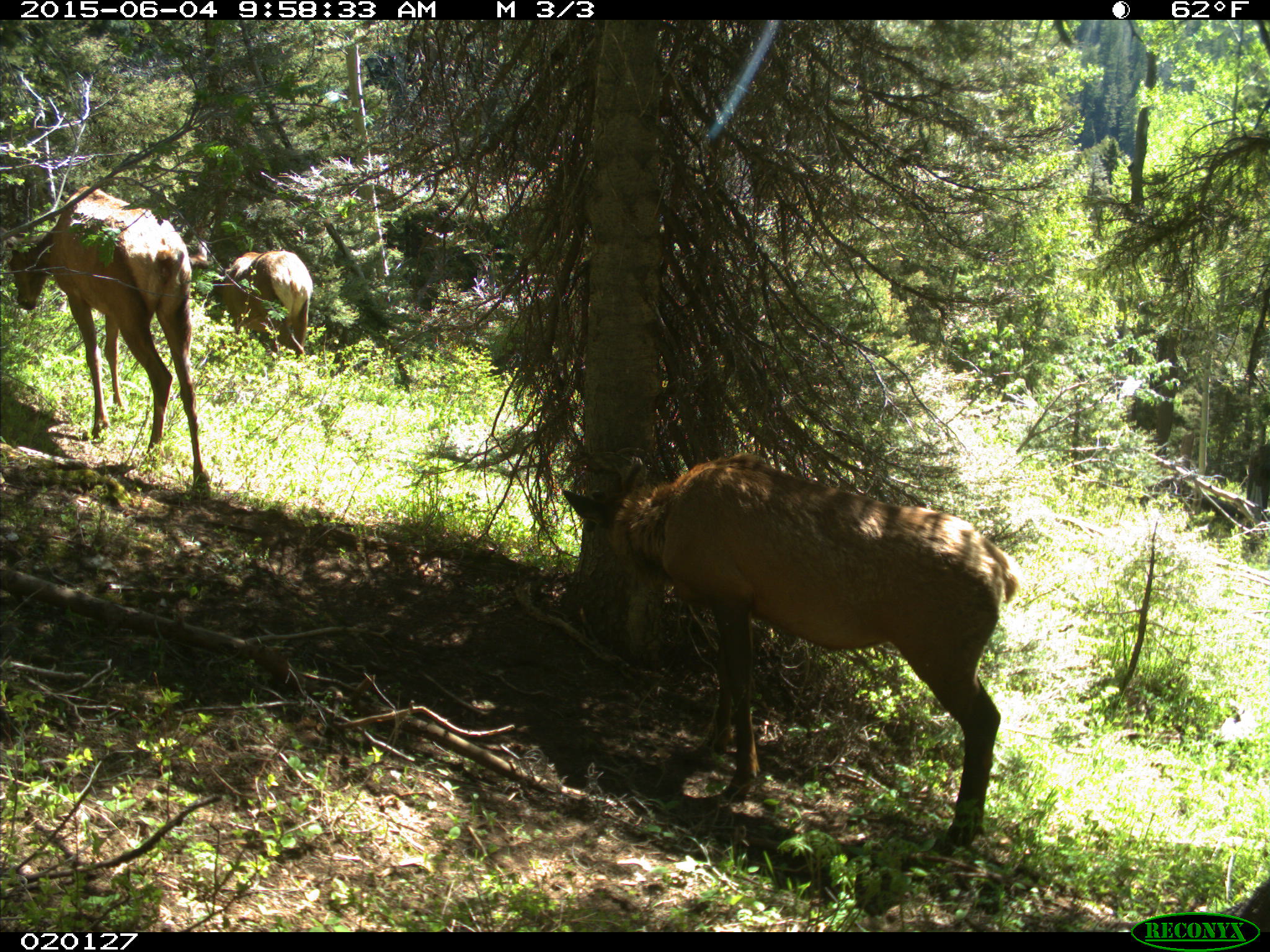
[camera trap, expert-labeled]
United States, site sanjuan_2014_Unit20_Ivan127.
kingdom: Animalia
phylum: Chordata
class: Mammalia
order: Artiodactyla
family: Cervidae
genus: Cervus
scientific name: Cervus elaphus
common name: red deer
Cervus elaphus (red deer).